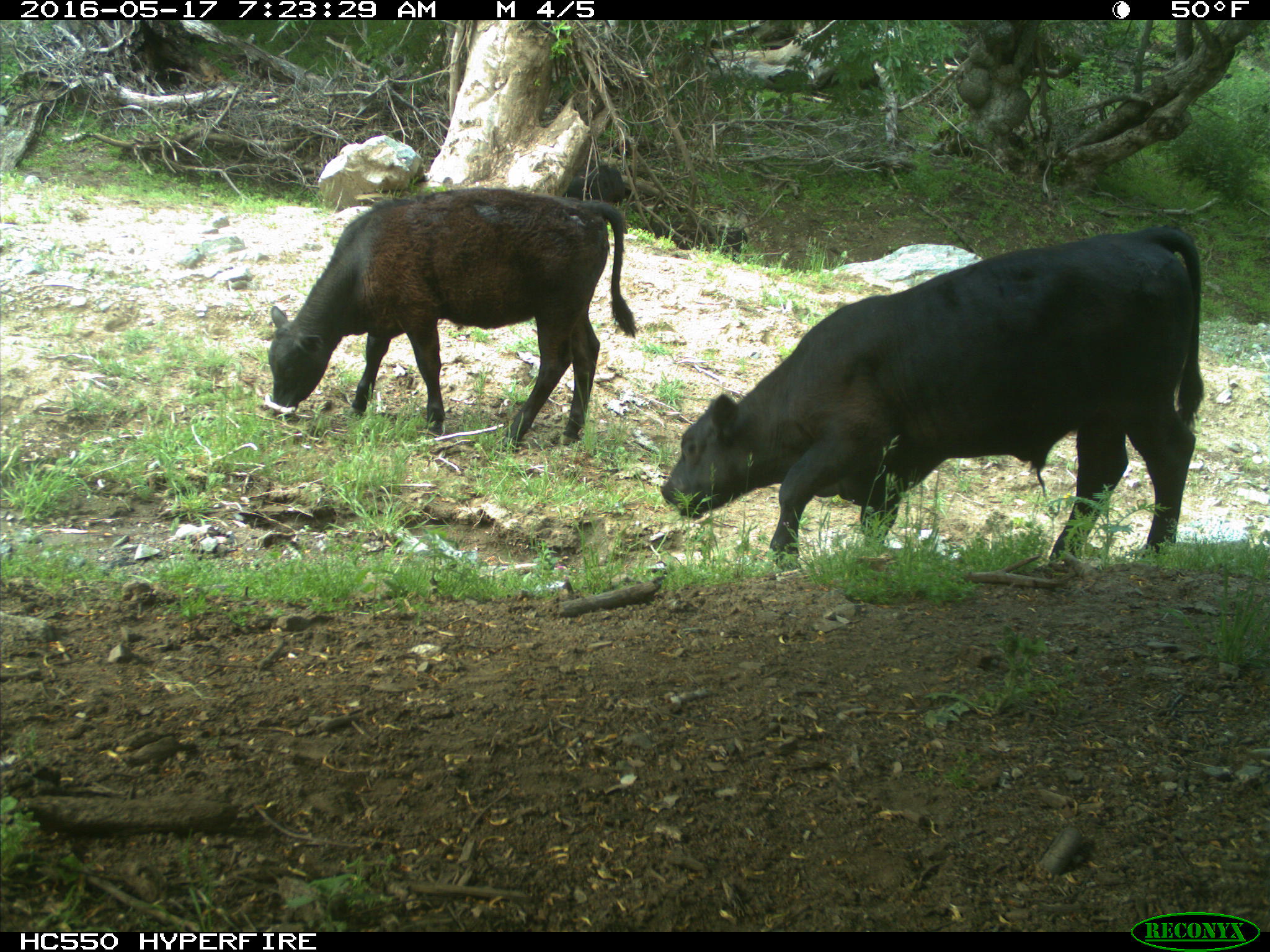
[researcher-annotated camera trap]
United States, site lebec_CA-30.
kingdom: Animalia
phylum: Chordata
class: Mammalia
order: Artiodactyla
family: Bovidae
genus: Bos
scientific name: Bos taurus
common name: domestic cow